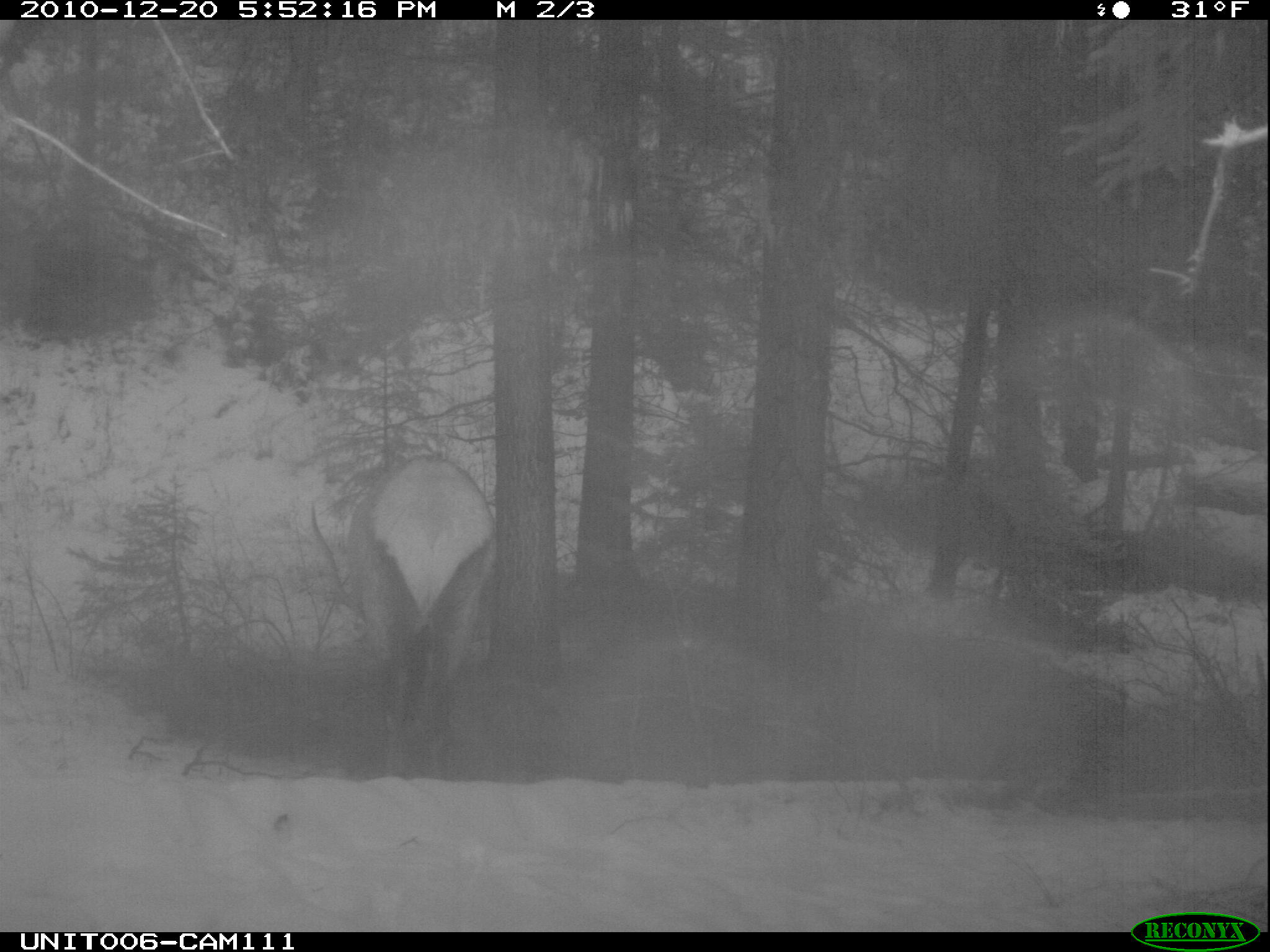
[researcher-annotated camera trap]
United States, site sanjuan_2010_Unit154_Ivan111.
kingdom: Animalia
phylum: Chordata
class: Mammalia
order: Artiodactyla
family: Cervidae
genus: Cervus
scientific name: Cervus elaphus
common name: red deer